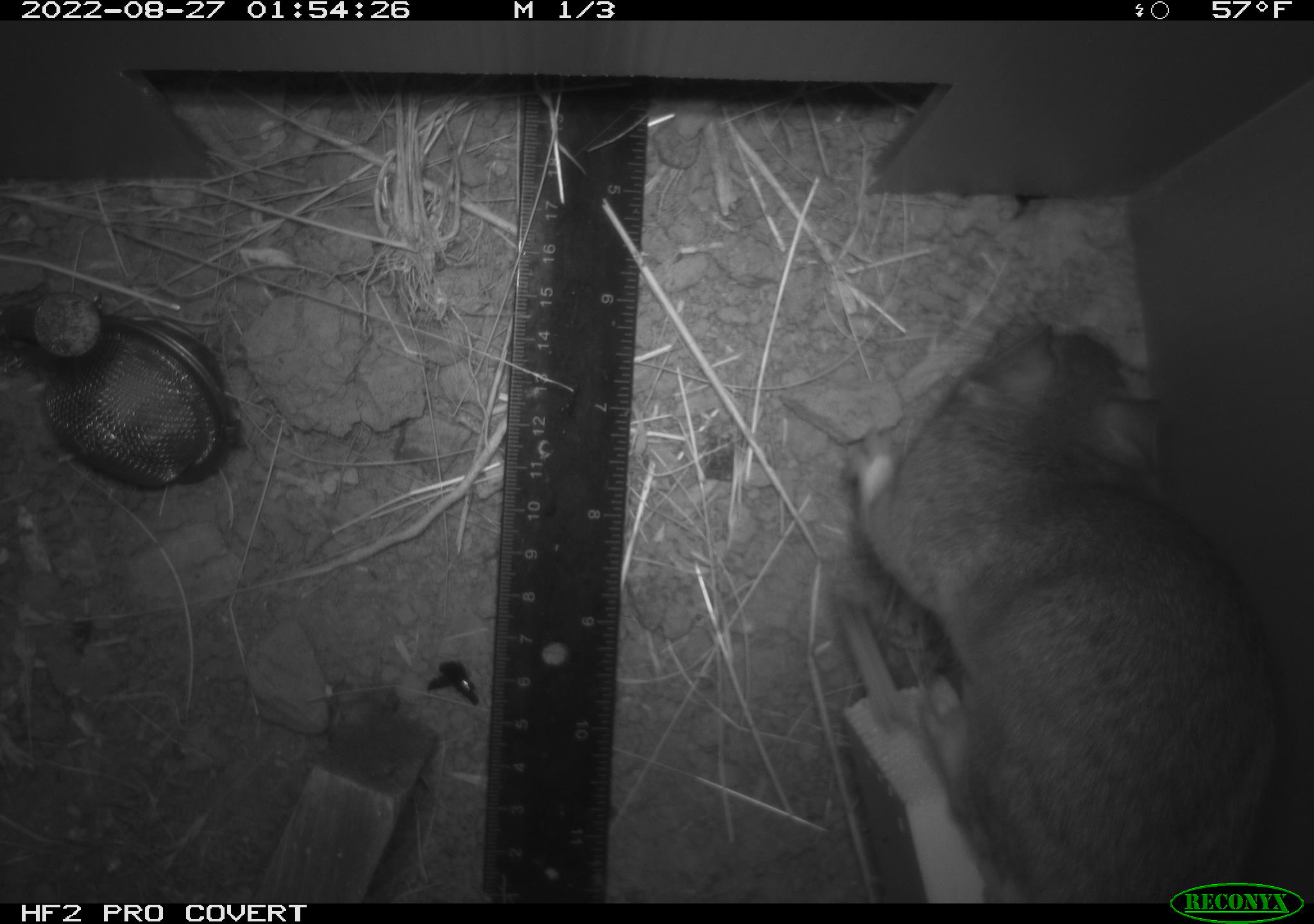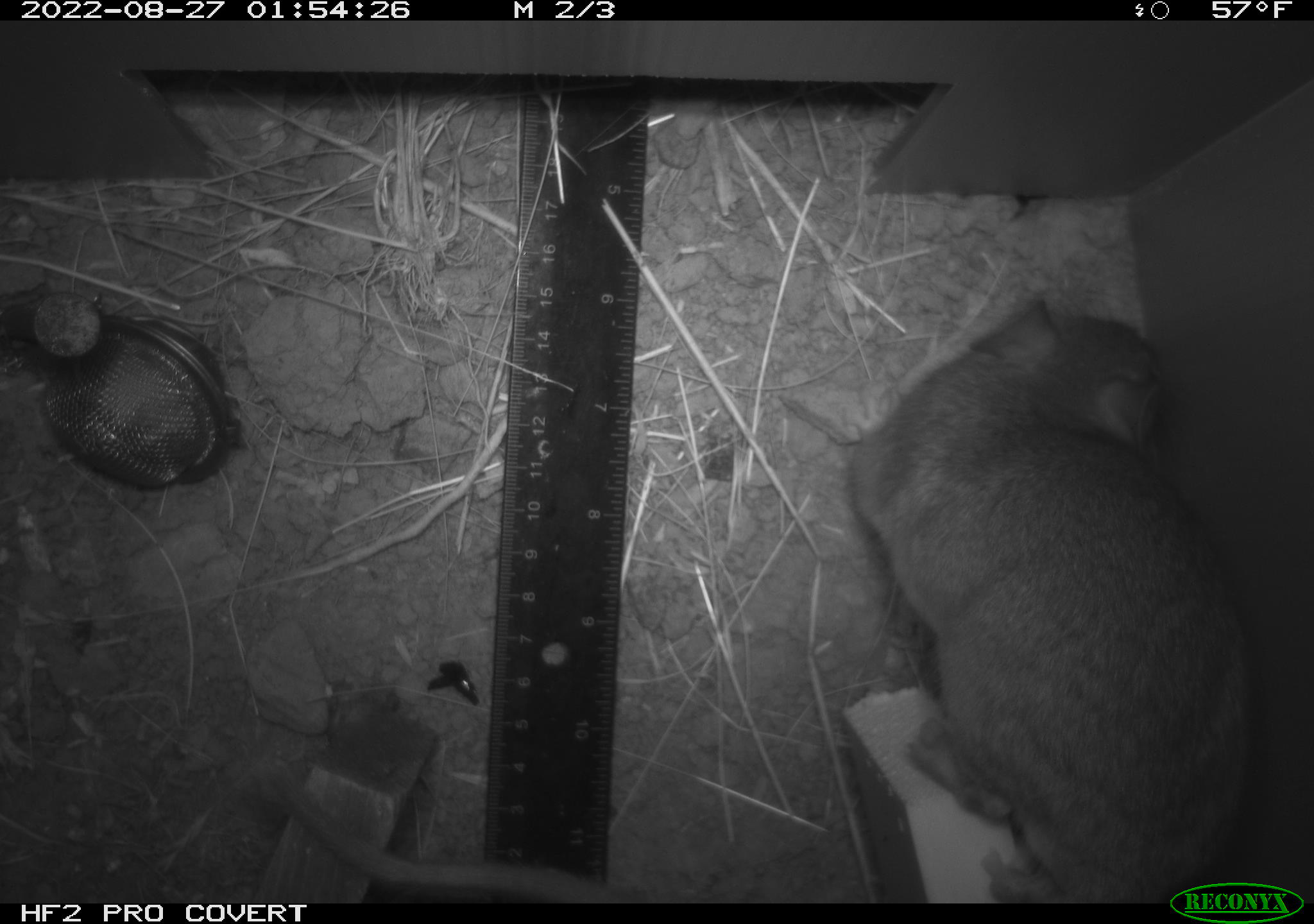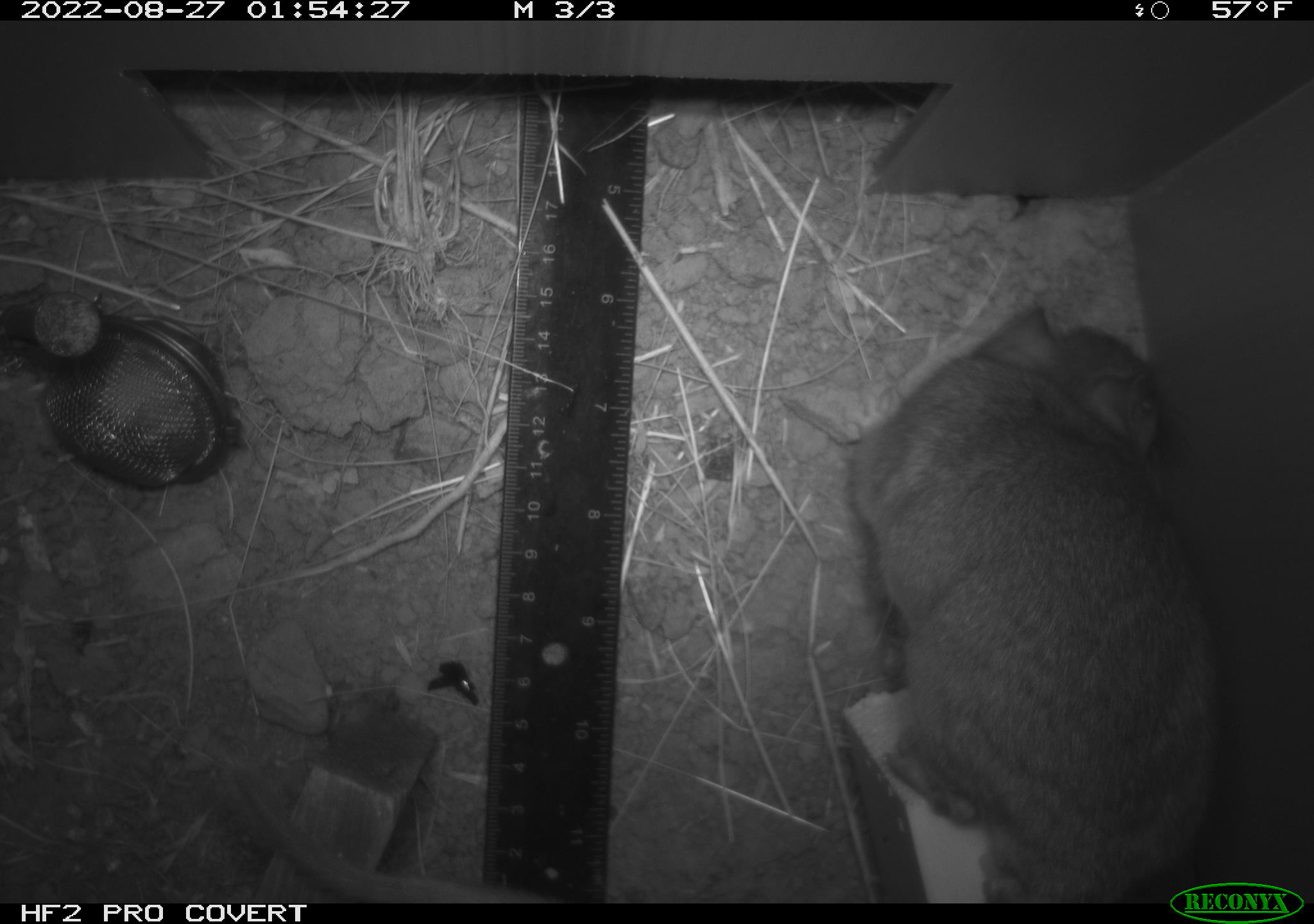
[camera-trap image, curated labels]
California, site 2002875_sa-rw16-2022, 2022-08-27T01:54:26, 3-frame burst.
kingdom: Animalia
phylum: Chordata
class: Mammalia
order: Rodentia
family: Muridae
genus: Rattus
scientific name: Rattus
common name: rat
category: rattus species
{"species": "rattus species (rat) (Rattus)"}